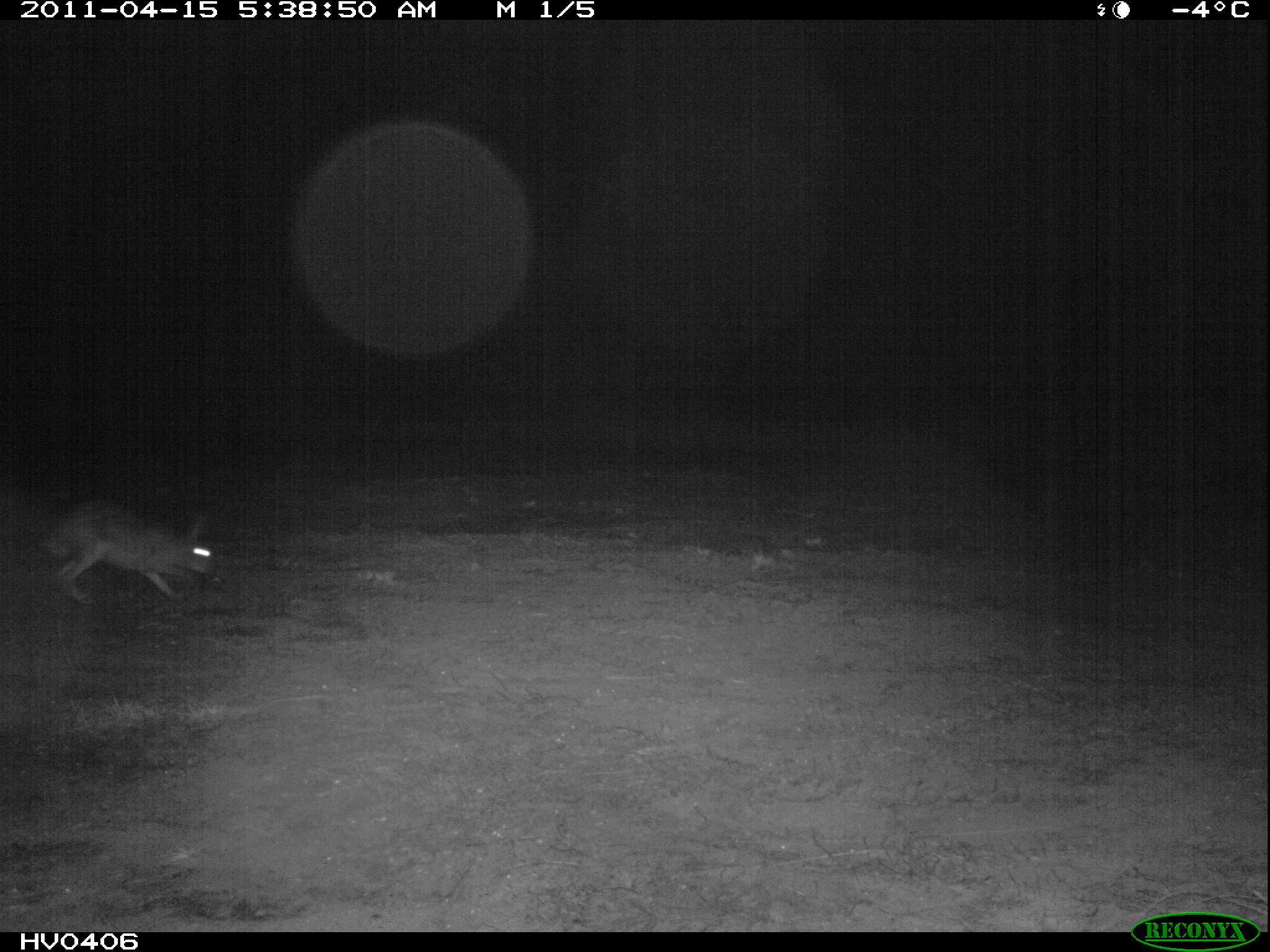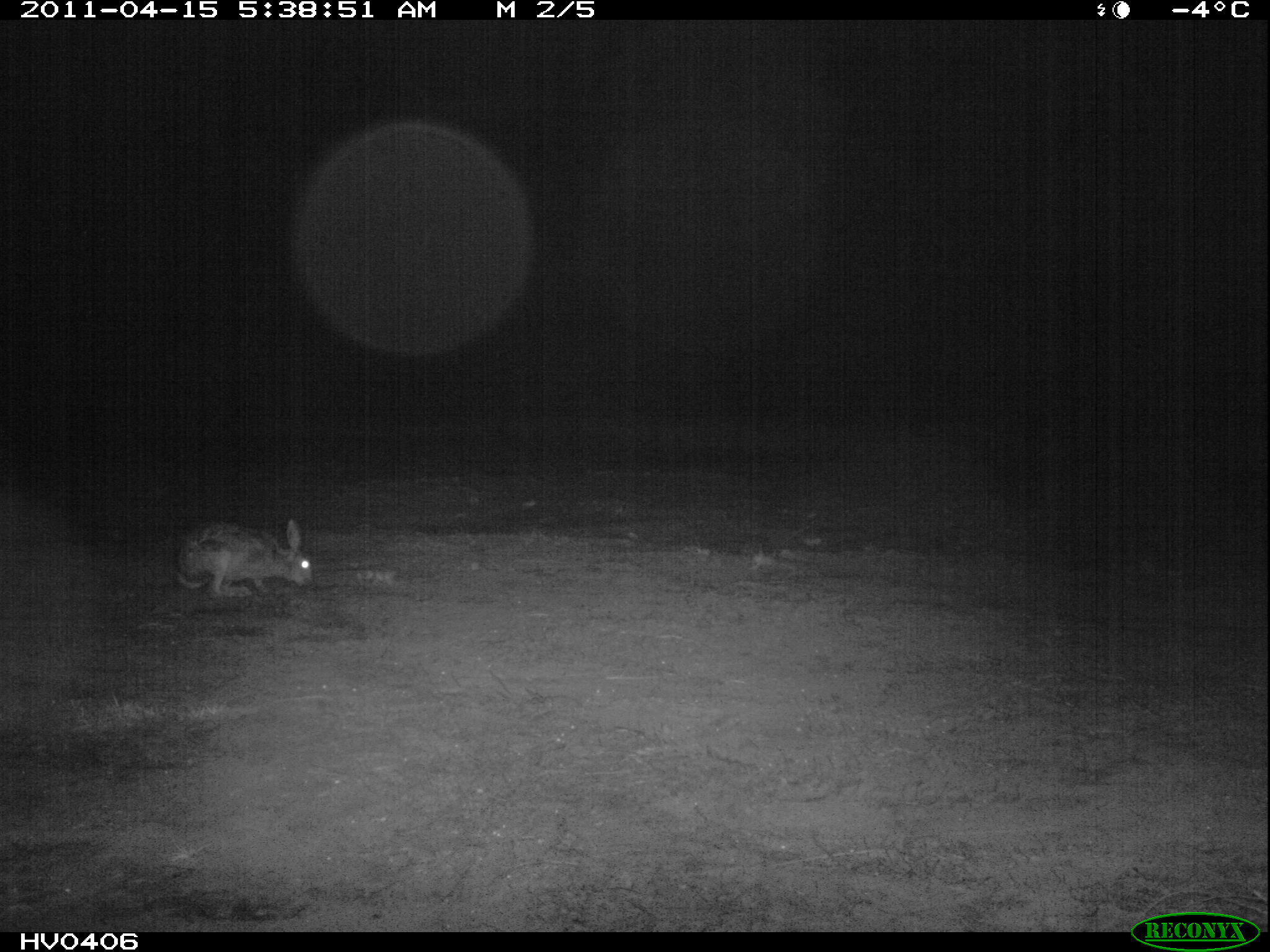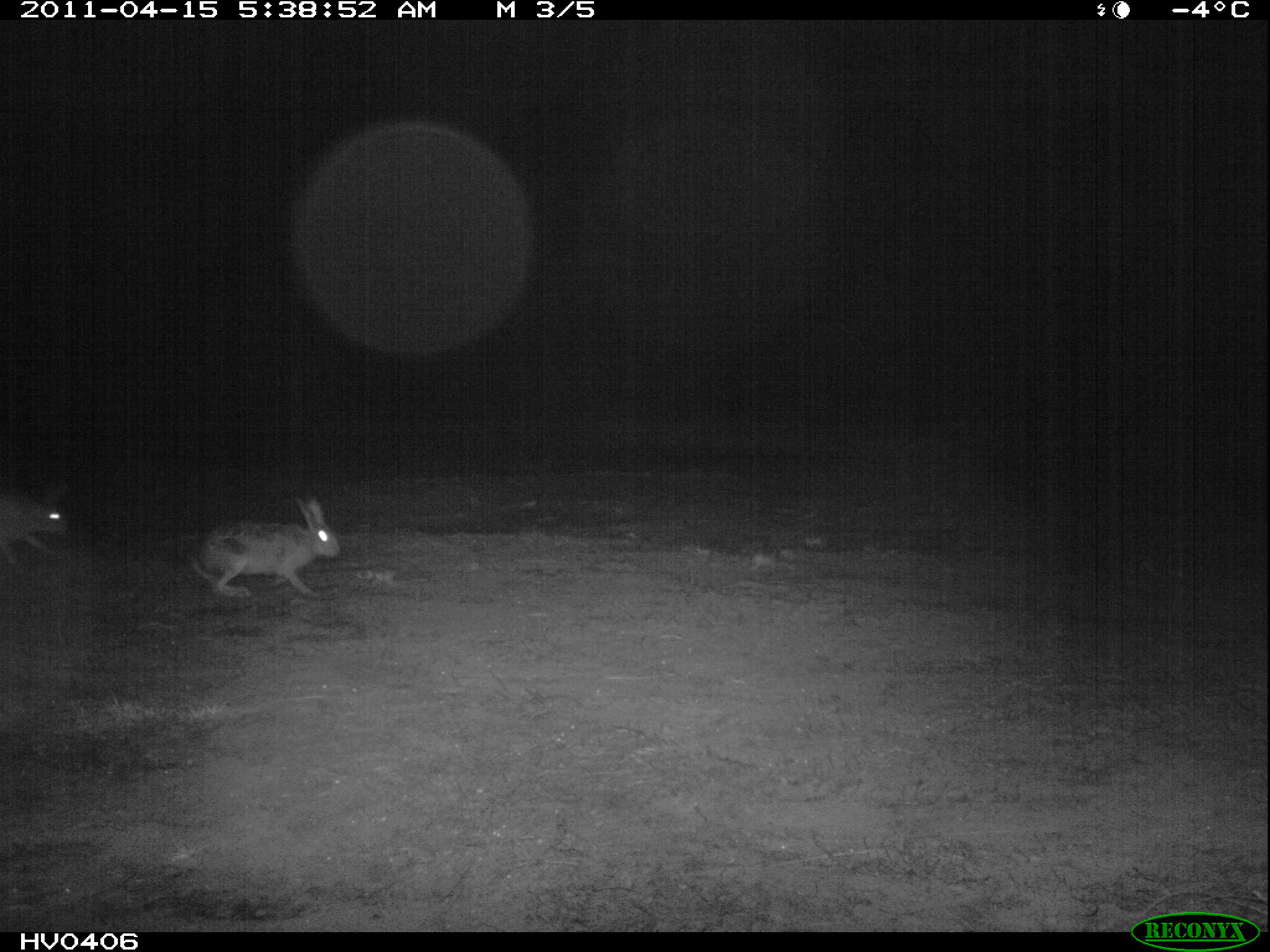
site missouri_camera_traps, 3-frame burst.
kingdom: Animalia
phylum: Chordata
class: Mammalia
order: Lagomorpha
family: Leporidae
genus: Lepus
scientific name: Lepus europaeus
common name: european hare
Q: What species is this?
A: European hare (Lepus europaeus).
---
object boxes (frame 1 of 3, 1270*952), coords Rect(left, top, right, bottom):
european hare: Rect(26, 487, 222, 615)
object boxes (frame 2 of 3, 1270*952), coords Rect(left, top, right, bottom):
european hare: Rect(164, 509, 327, 618)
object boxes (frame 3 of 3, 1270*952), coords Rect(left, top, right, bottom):
european hare: Rect(6, 485, 81, 572)